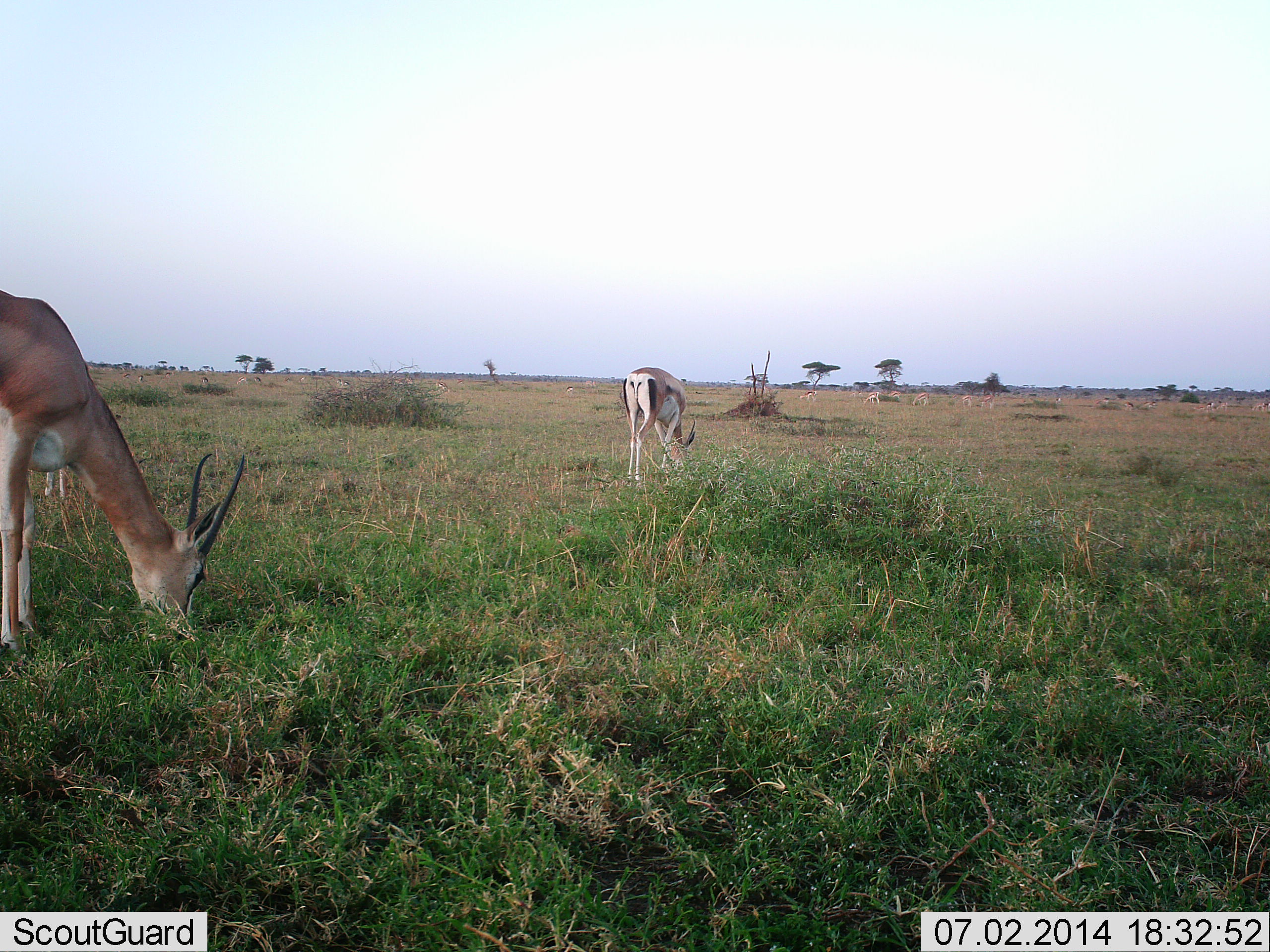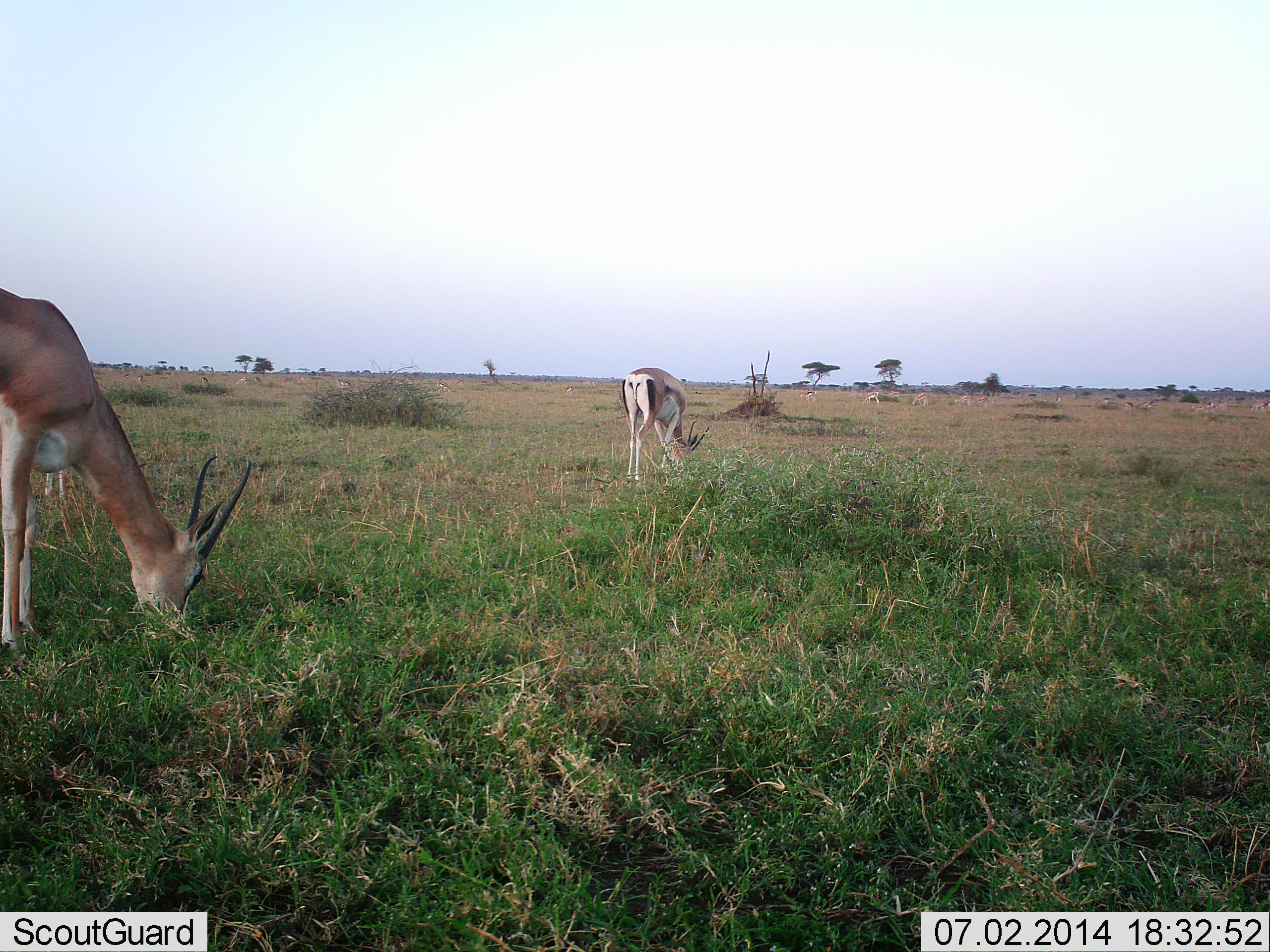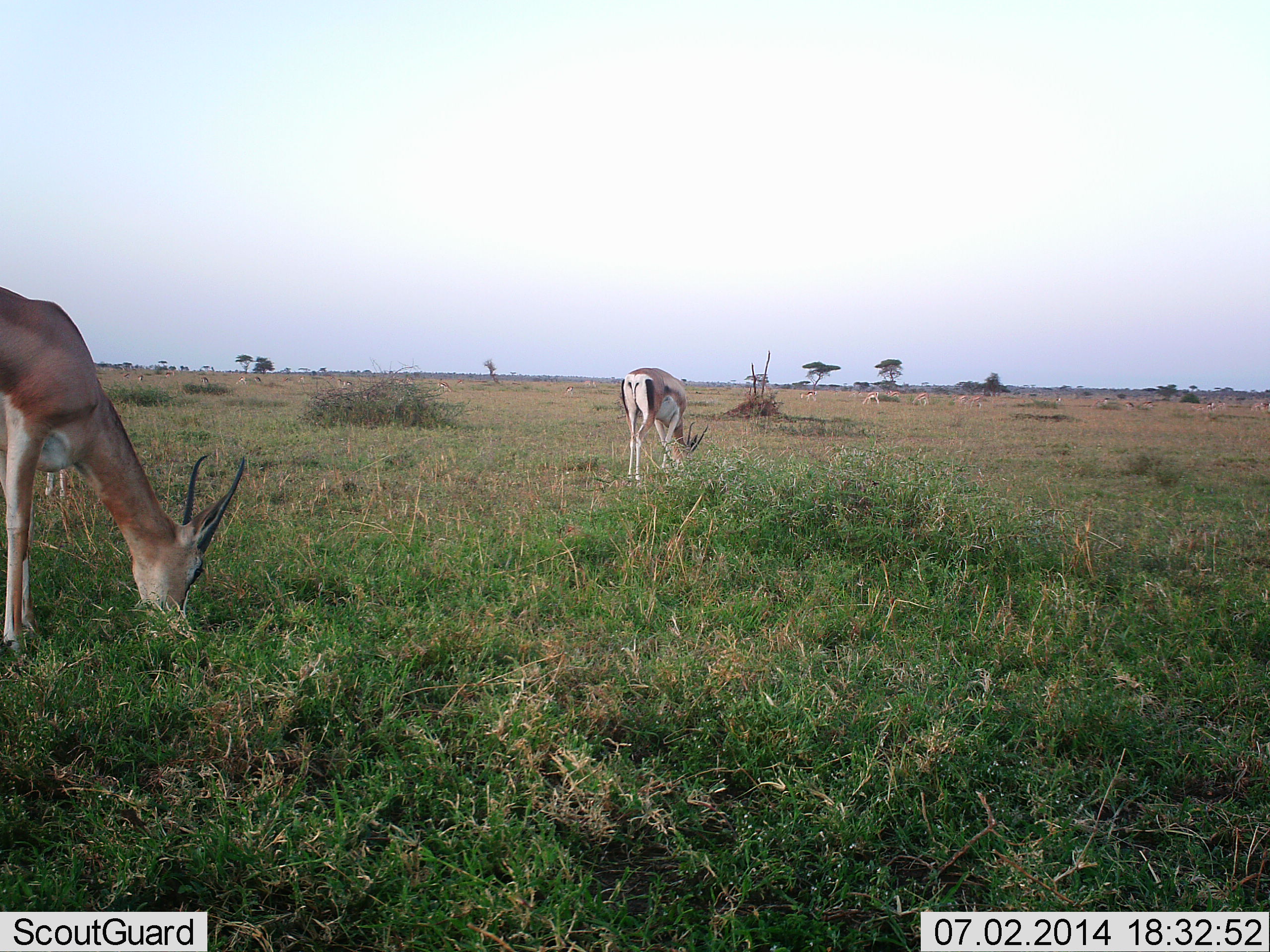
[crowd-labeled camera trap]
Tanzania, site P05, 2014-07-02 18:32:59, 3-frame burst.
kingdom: Animalia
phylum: Chordata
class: Mammalia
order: Artiodactyla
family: Bovidae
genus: Nanger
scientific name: Nanger granti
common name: grant's gazelle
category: gazellegrants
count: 2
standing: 18%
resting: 0%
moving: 0%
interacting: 0%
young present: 0%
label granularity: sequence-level